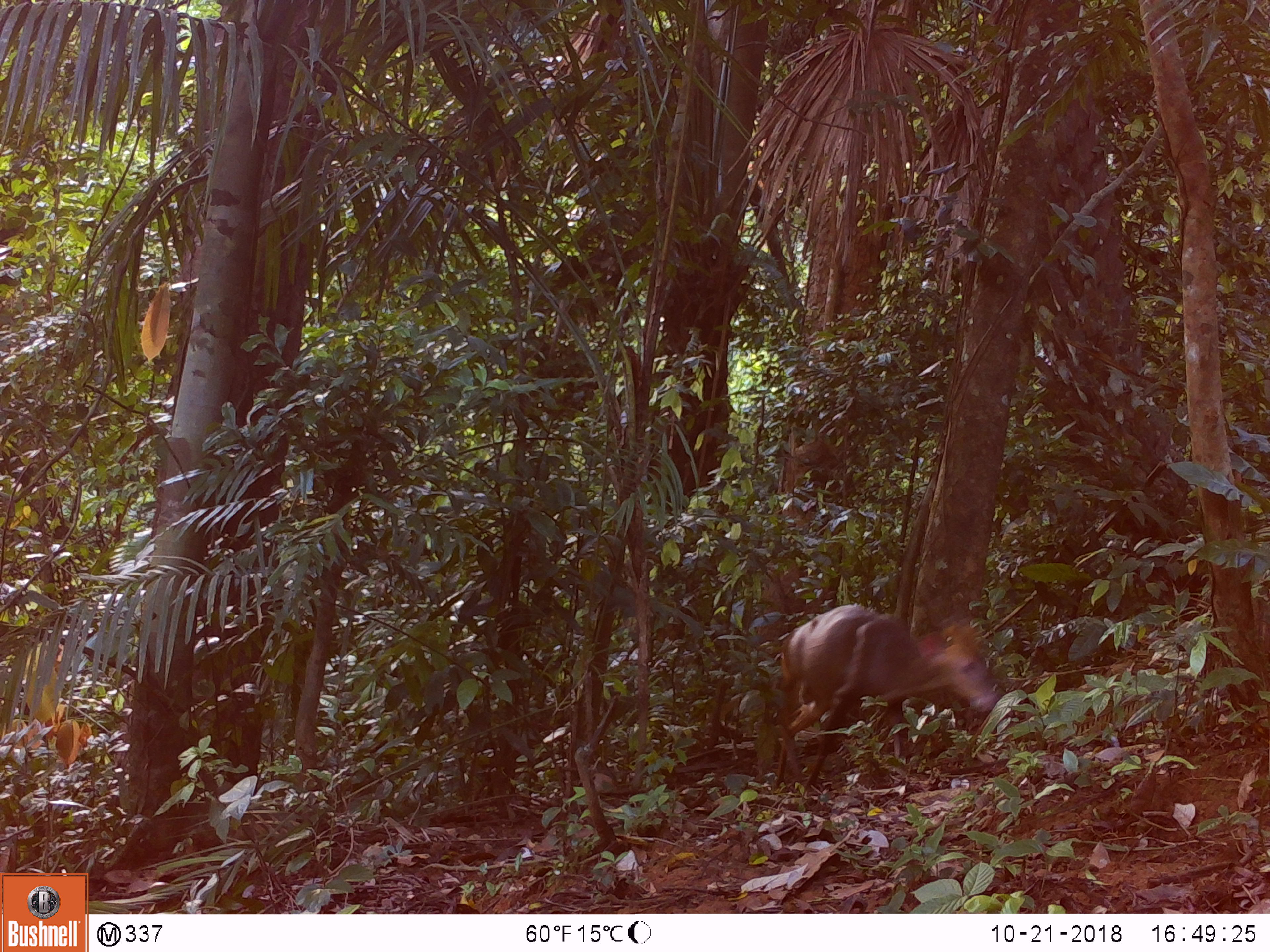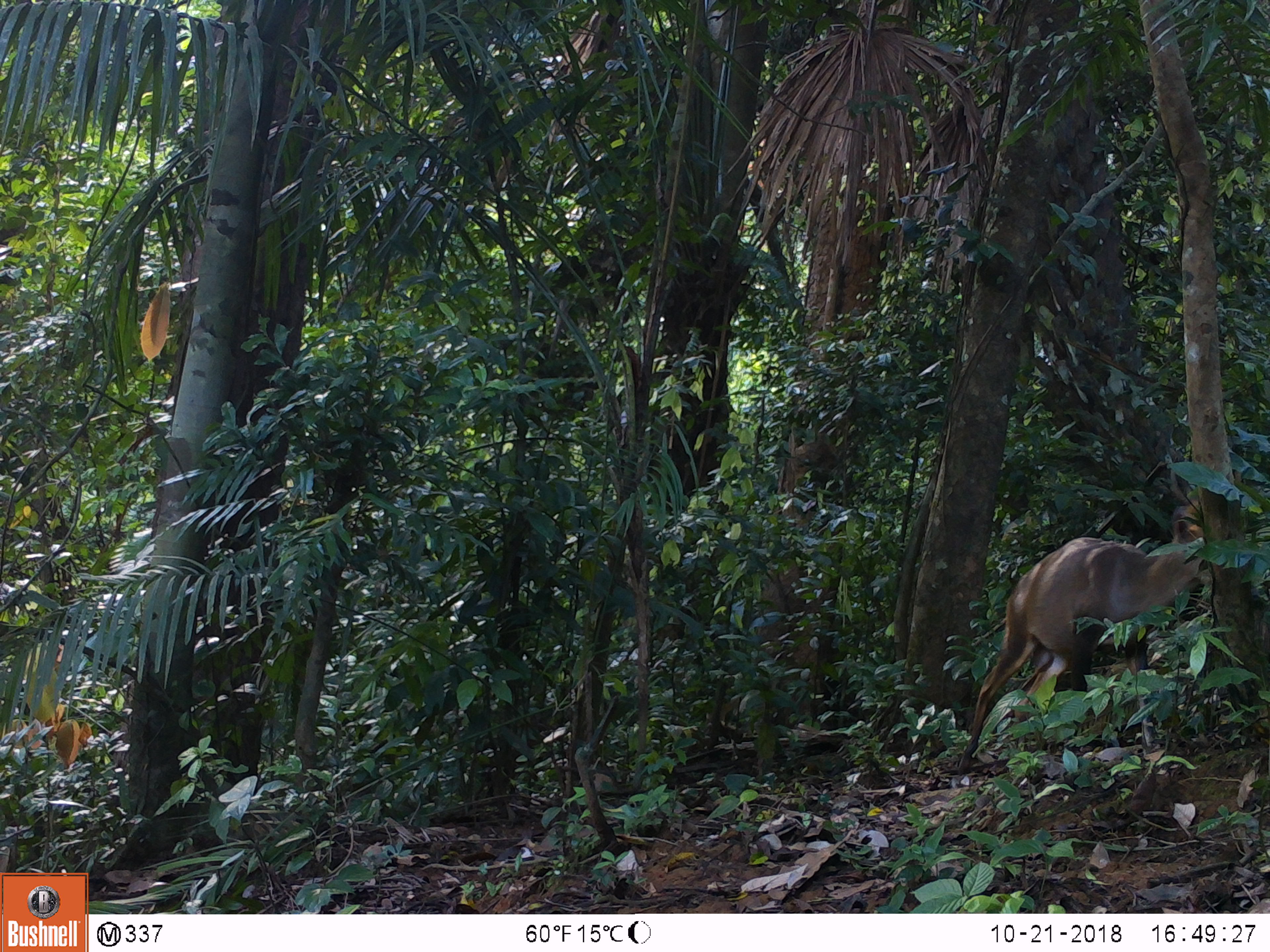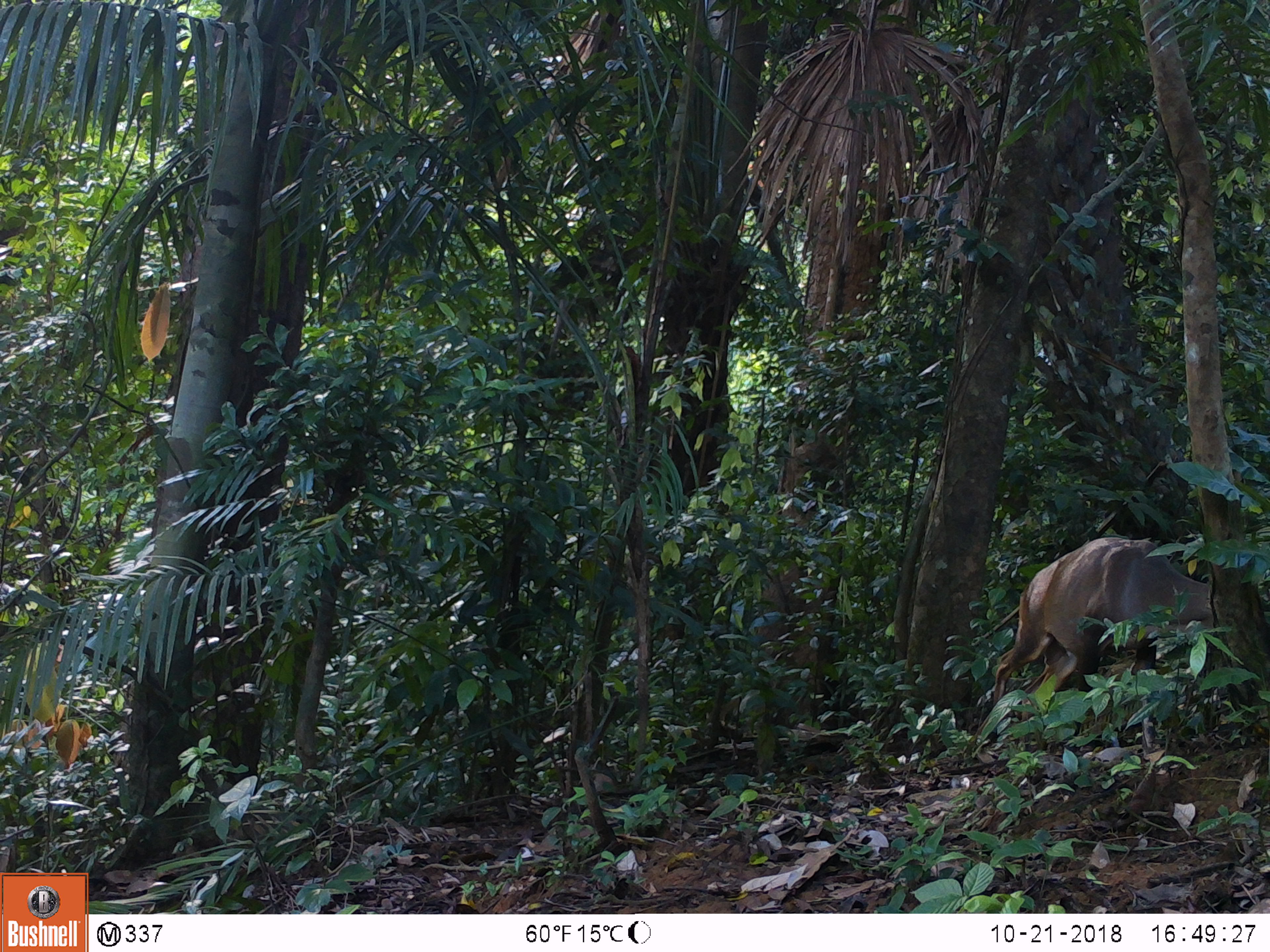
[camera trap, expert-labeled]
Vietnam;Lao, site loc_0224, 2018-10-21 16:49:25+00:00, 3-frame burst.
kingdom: Animalia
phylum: Chordata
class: Mammalia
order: Artiodactyla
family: Cervidae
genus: Muntiacus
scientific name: Muntiacus vuquangensis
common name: large-antlered muntjac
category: large antlered muntjac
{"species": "large antlered muntjac (large-antlered muntjac) (Muntiacus vuquangensis)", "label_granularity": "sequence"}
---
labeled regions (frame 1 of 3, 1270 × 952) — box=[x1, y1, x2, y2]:
large antlered muntjac: box=[771, 603, 1000, 792]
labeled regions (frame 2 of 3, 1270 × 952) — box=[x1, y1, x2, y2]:
large antlered muntjac: box=[956, 466, 1212, 777]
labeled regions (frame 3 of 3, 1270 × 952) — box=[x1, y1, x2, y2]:
large antlered muntjac: box=[991, 536, 1215, 723]